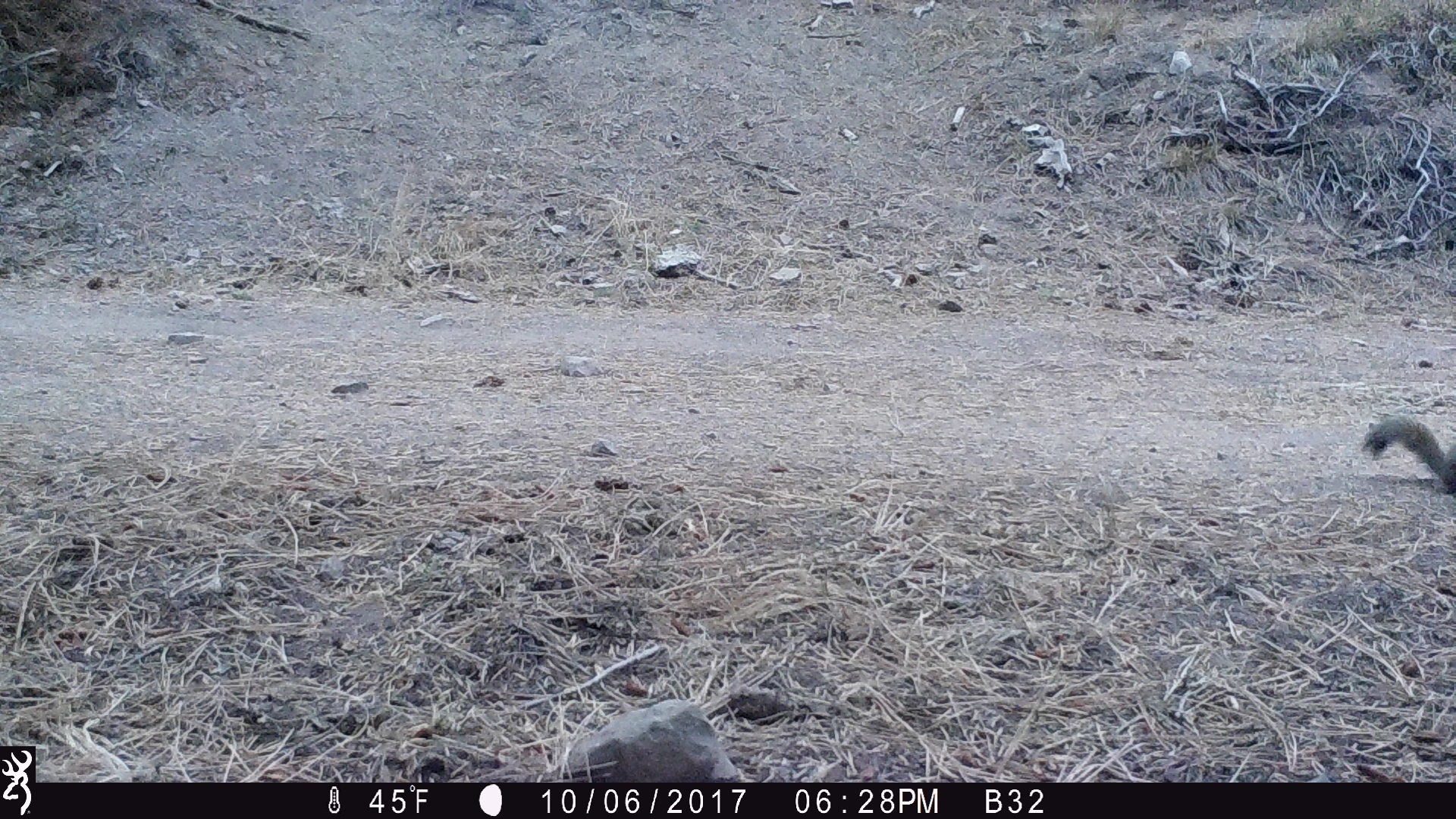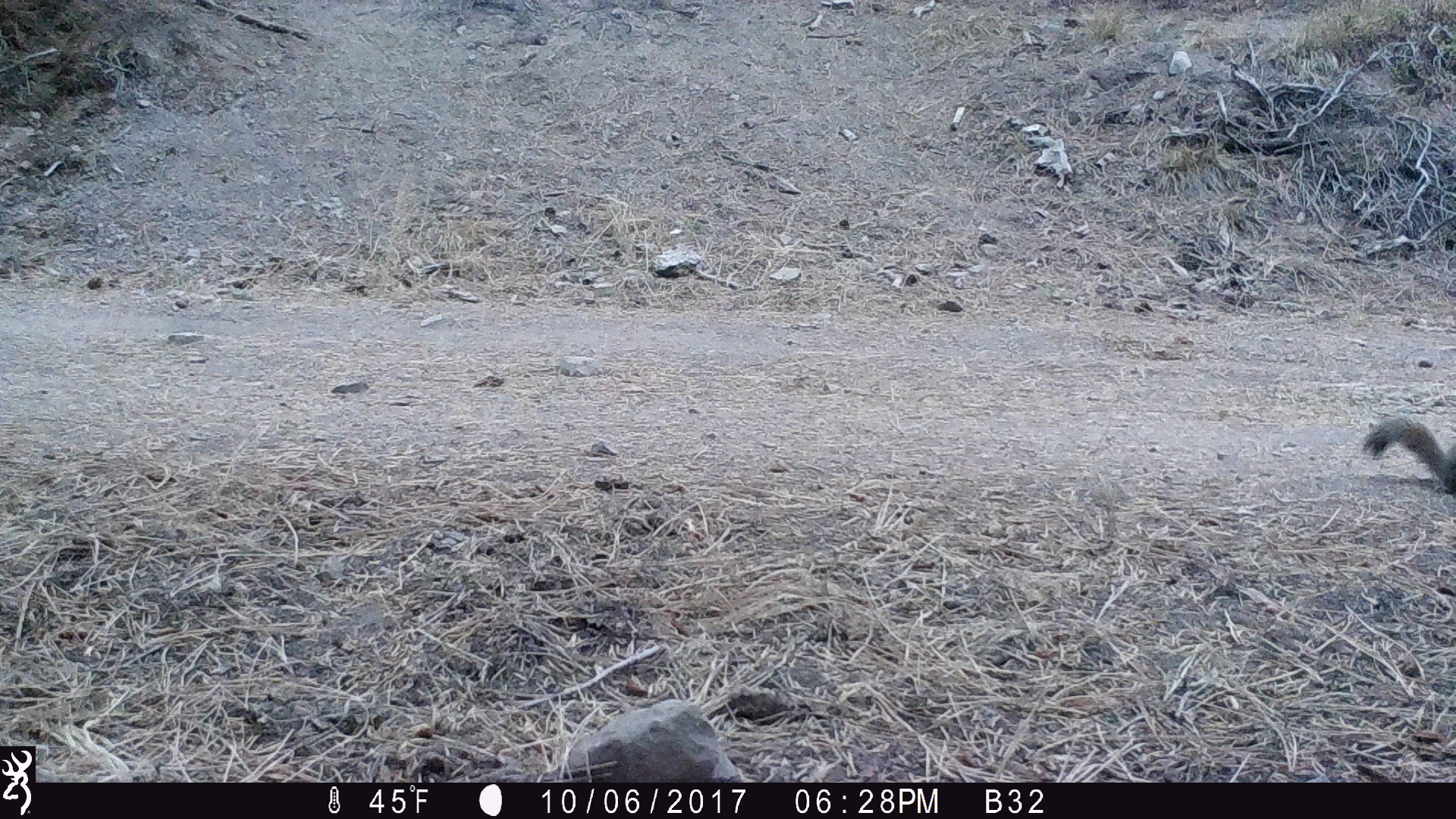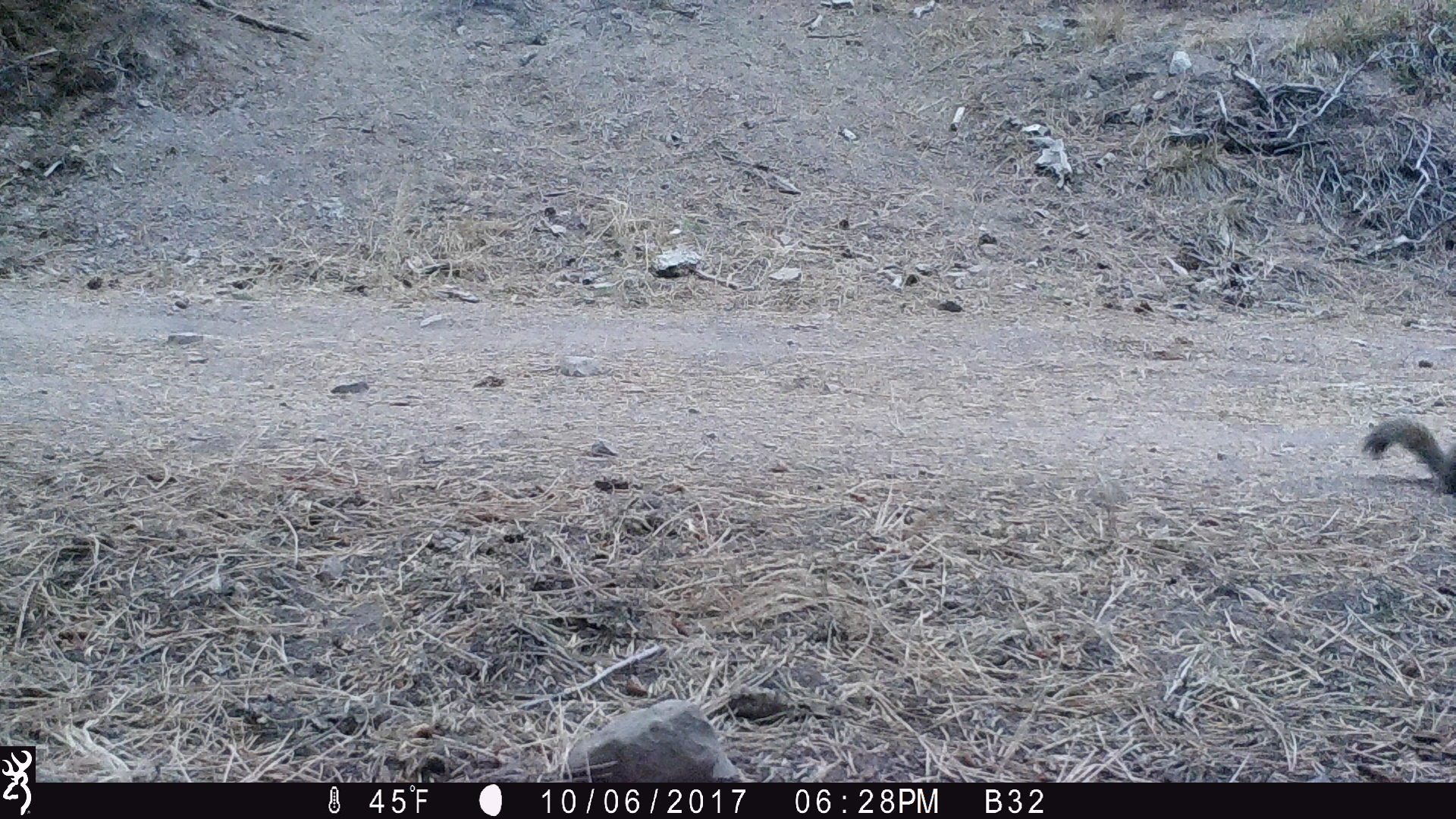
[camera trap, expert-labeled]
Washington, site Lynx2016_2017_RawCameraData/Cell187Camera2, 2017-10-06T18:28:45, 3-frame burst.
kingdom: Animalia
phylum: Chordata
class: Mammalia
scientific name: Mammalia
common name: small mammal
Small mammal (Mammalia). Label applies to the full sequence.